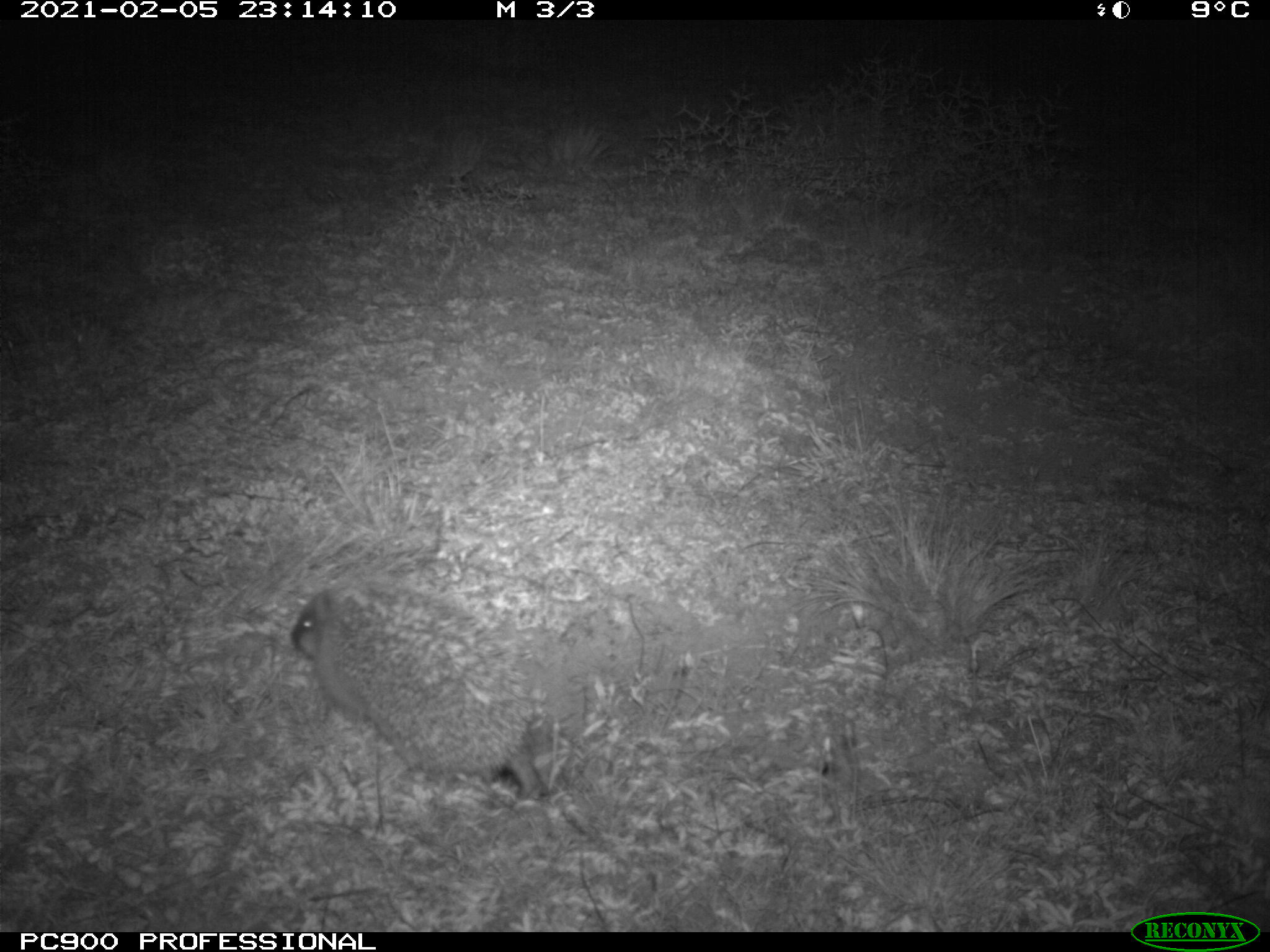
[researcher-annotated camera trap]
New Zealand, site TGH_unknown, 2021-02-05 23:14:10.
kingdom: Animalia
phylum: Chordata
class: Mammalia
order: Eulipotyphla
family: Erinaceidae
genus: Erinaceus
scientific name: Erinaceus europaeus europaeus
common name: european hedgehog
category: hedgehog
Hedgehog (european hedgehog) (Erinaceus europaeus europaeus).